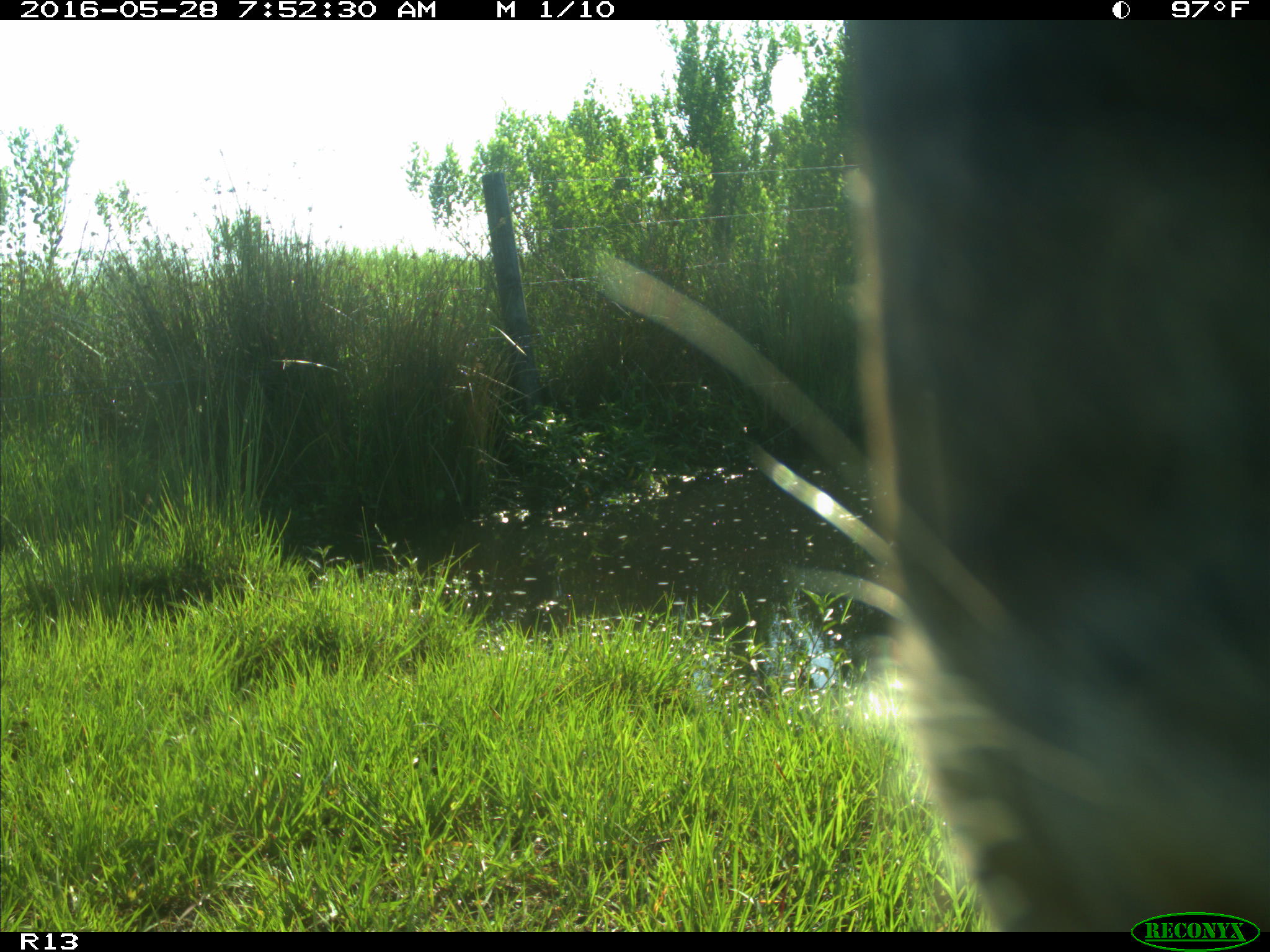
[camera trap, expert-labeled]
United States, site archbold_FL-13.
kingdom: Animalia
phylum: Chordata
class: Mammalia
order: Artiodactyla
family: Bovidae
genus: Bos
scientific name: Bos taurus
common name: domestic cow